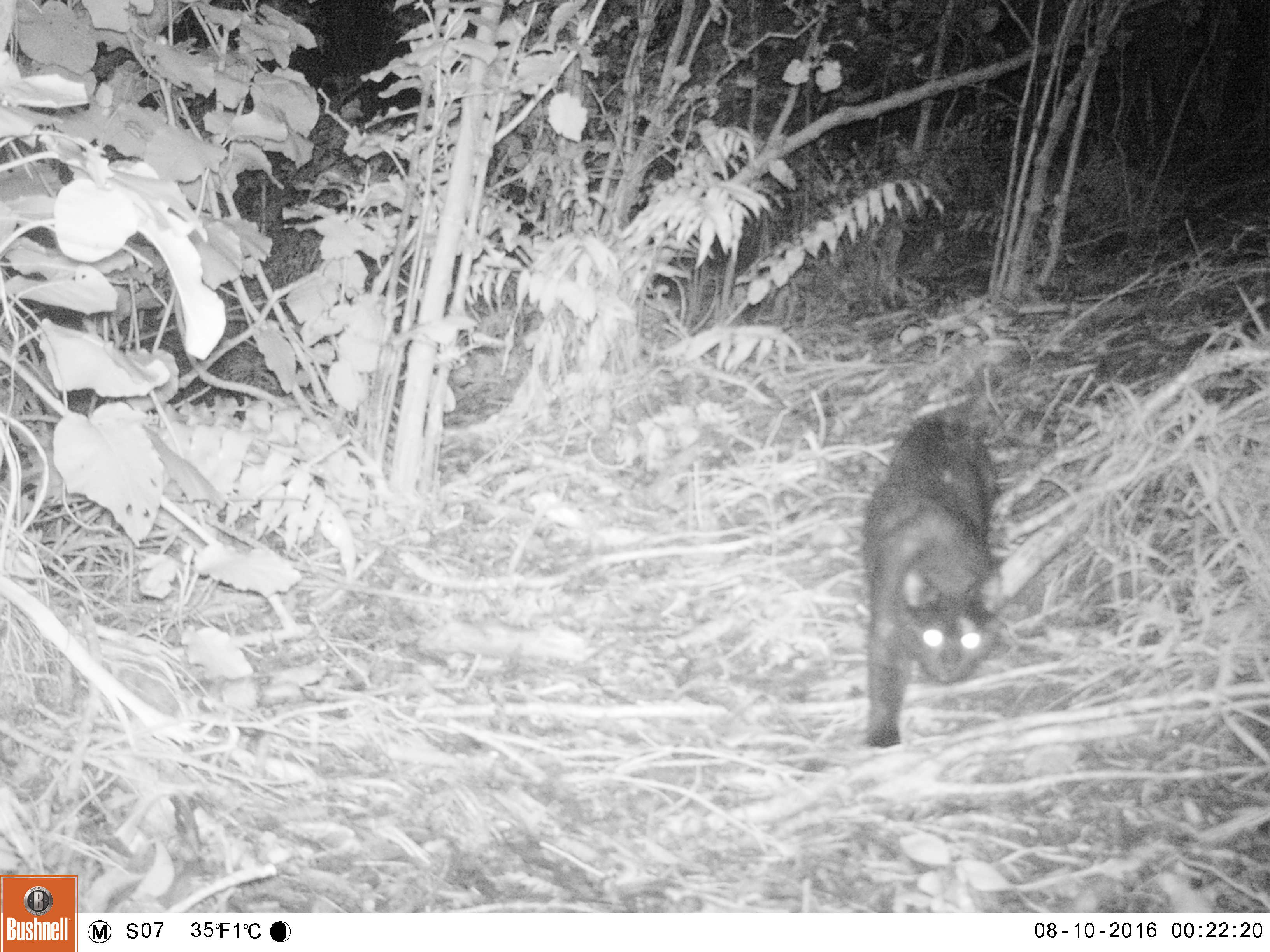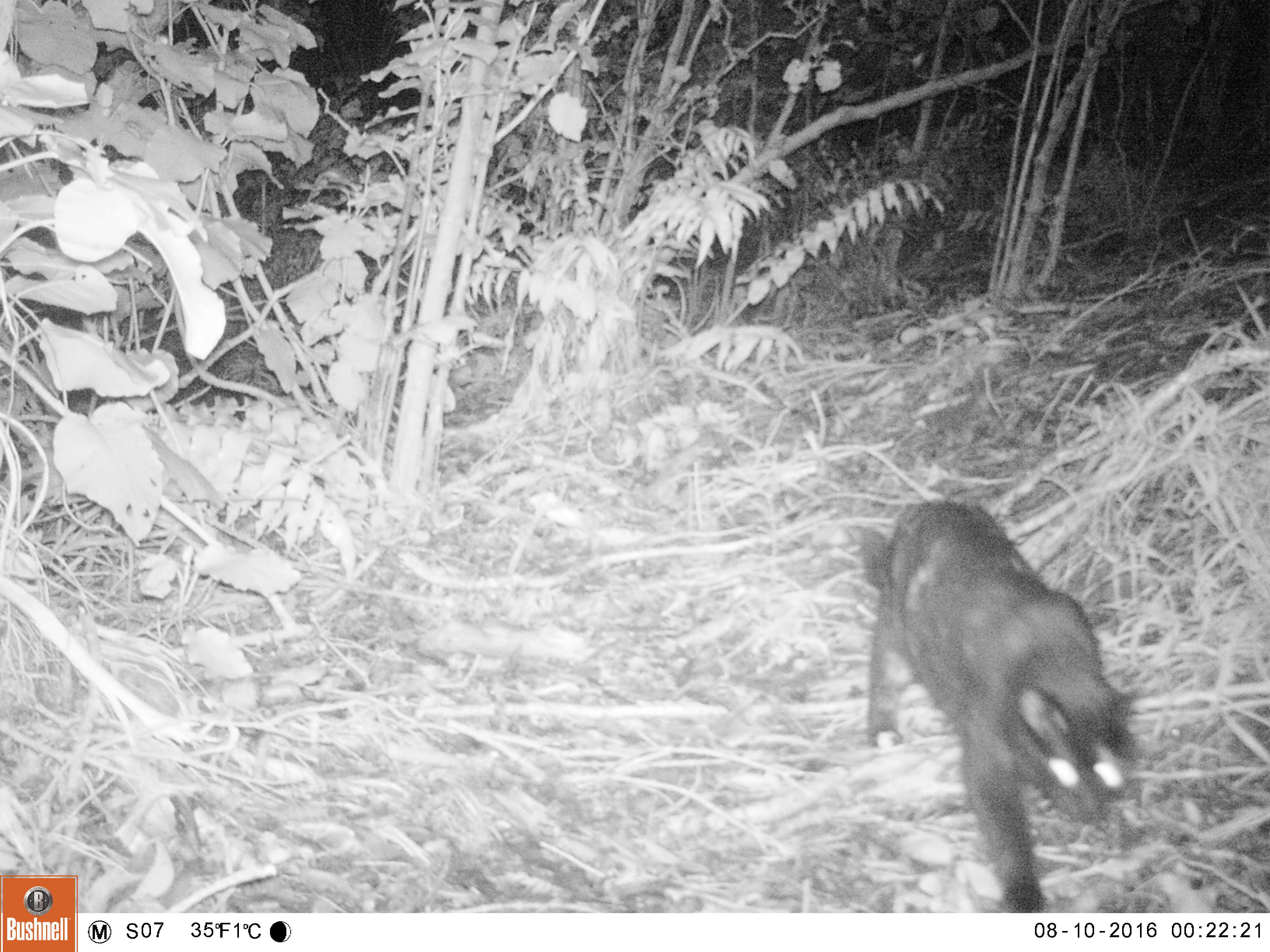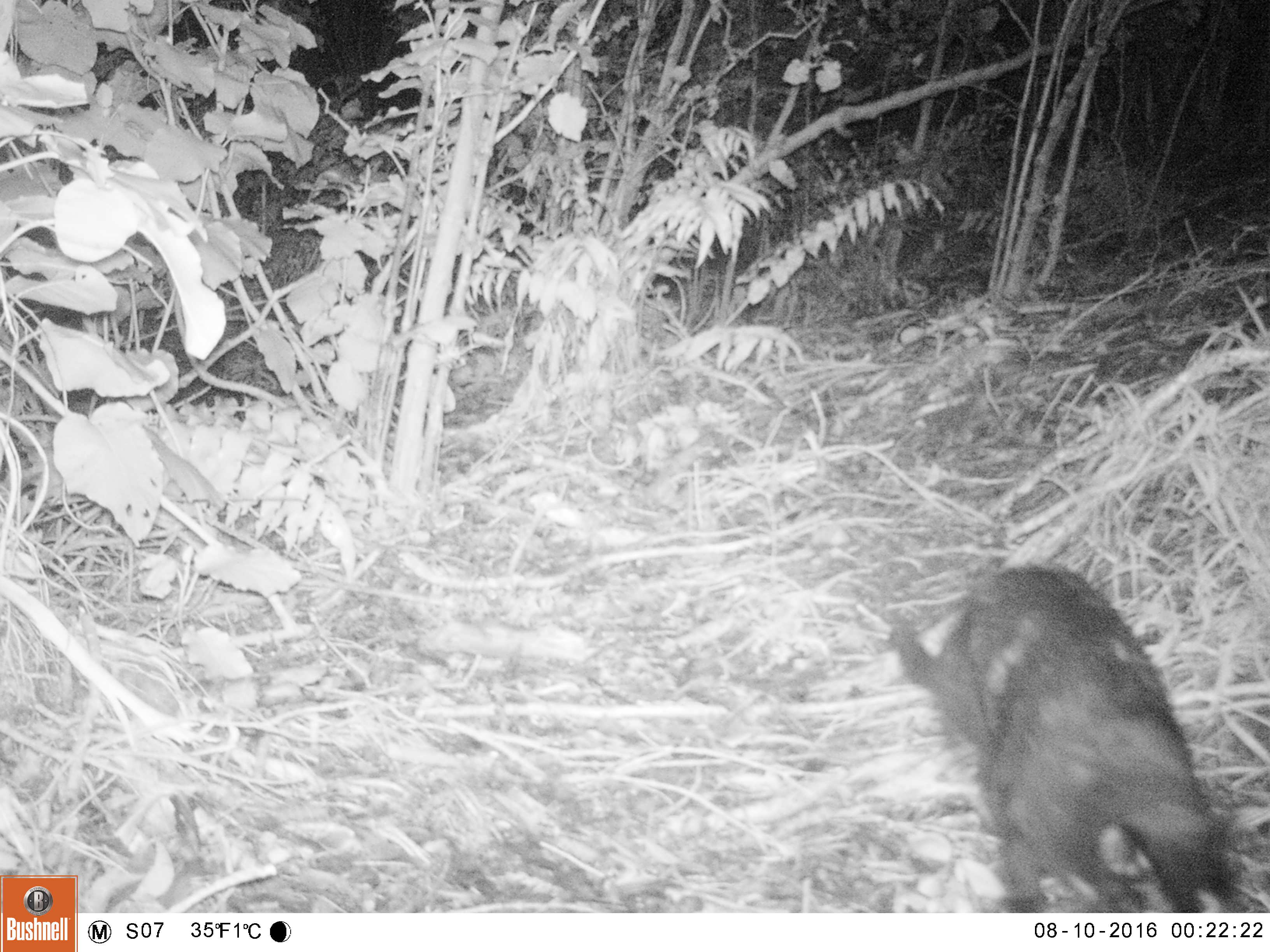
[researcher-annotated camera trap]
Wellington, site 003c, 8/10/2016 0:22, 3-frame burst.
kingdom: Animalia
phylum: Chordata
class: Mammalia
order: Carnivora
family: Felidae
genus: Felis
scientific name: Felis catus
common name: cat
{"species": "cat (Felis catus)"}